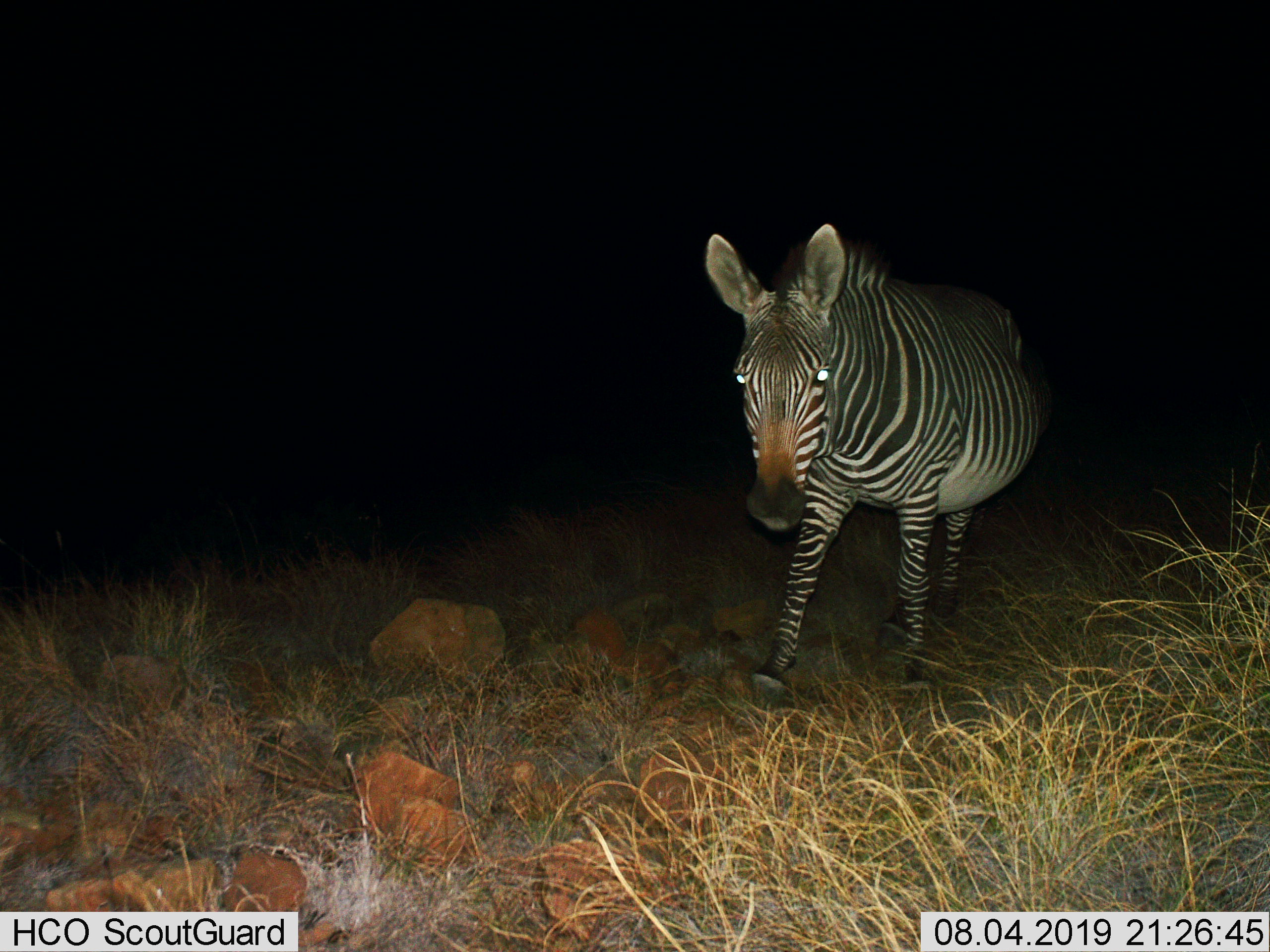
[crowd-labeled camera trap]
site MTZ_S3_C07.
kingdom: Animalia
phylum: Chordata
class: Mammalia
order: Perissodactyla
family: Equidae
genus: Equus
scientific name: Equus zebra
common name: mountain zebra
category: zebramountain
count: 1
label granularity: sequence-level